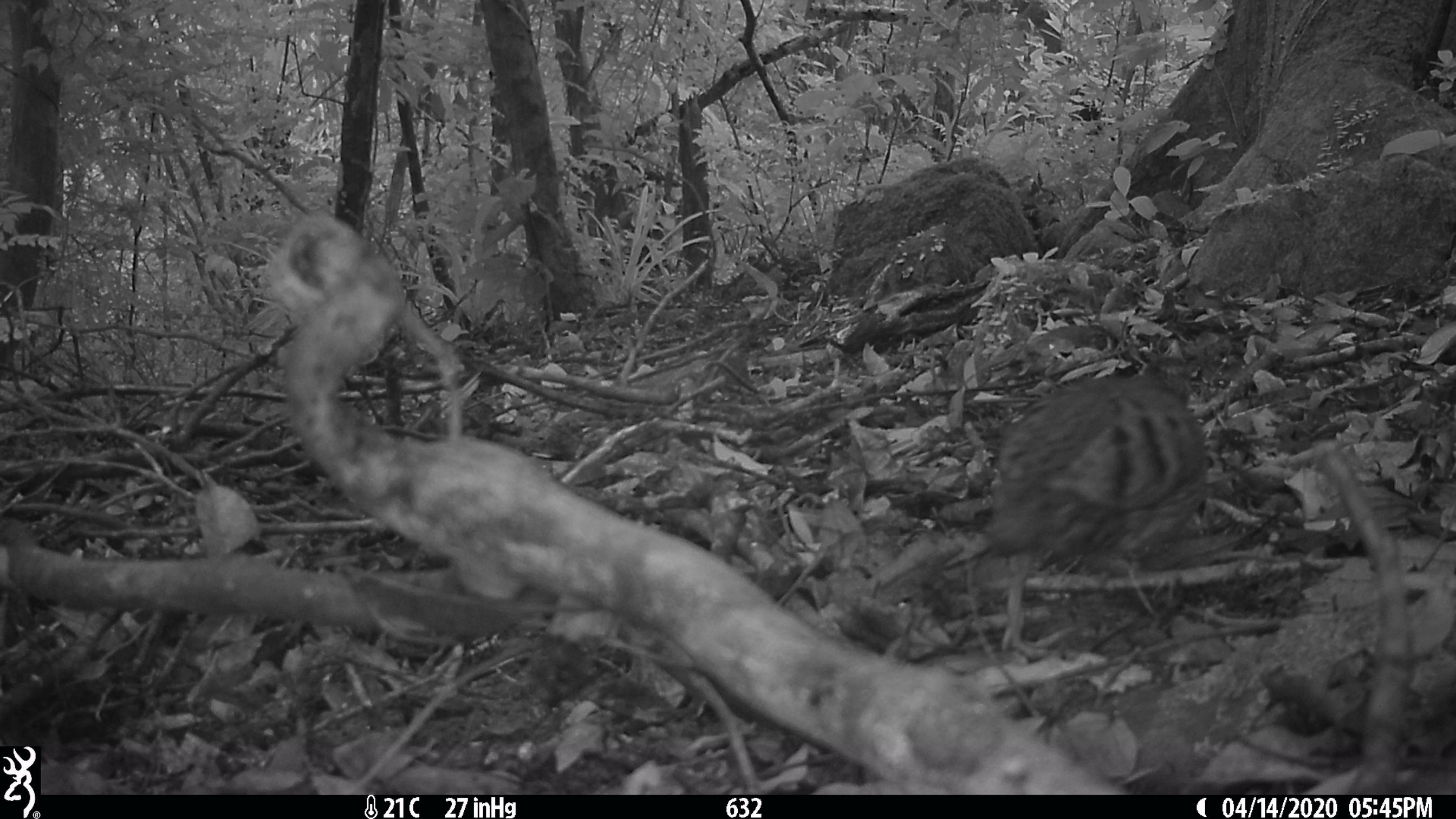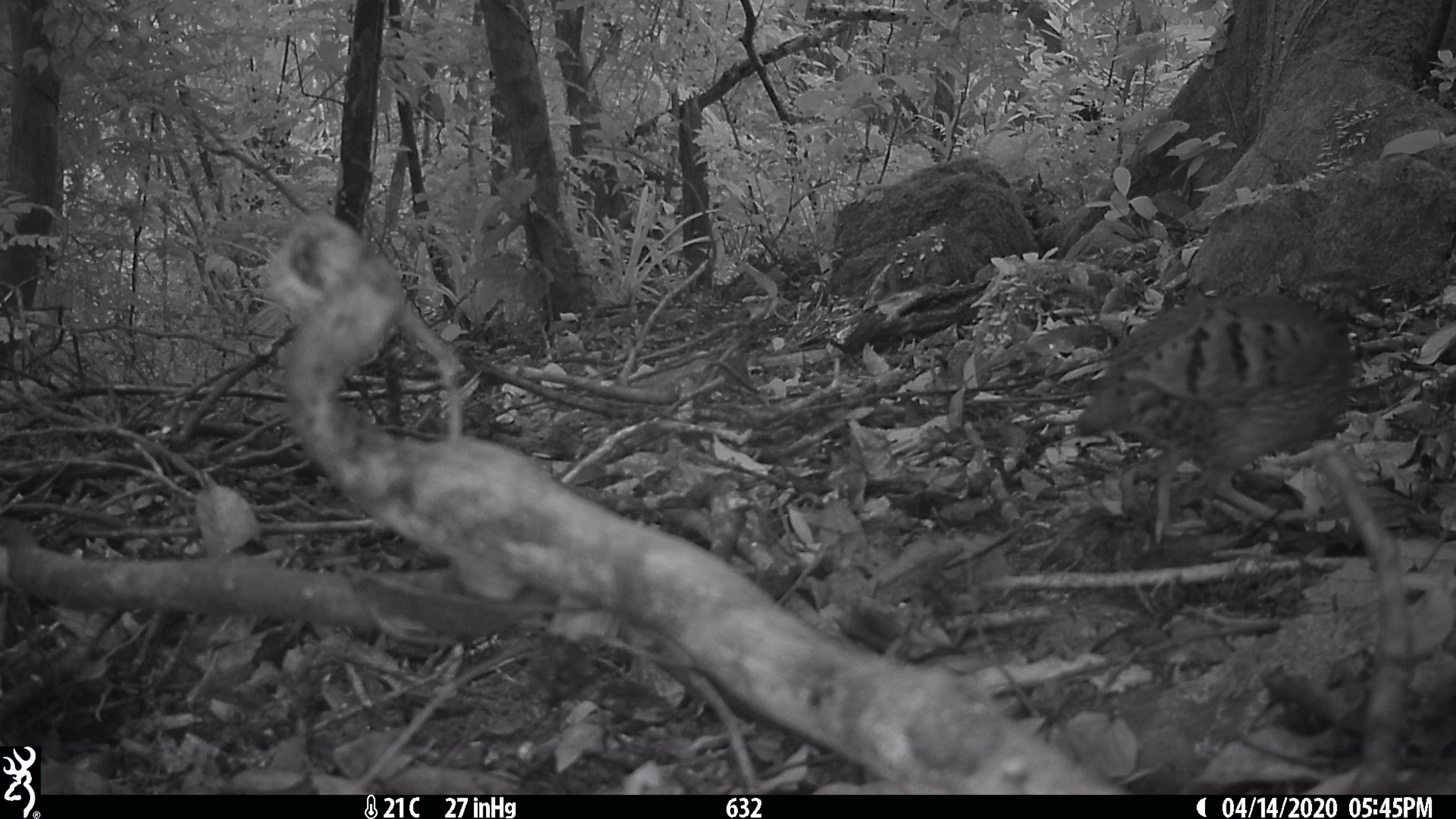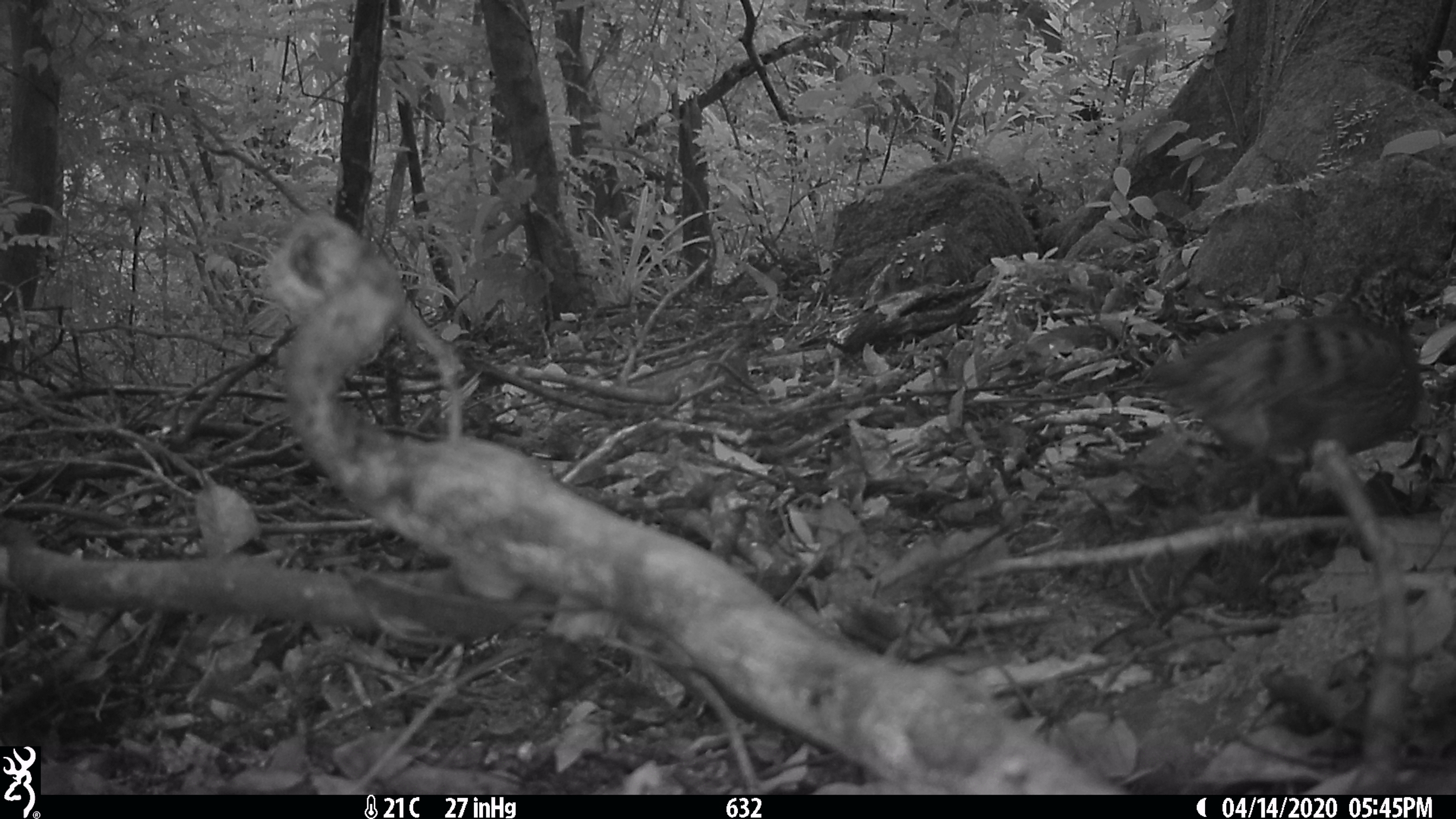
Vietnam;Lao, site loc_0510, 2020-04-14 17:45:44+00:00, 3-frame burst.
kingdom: Animalia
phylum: Chordata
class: Aves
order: Galliformes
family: Phasianidae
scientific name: Phasianidae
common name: partridge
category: unidentified partridge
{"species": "unidentified partridge (partridge) (Phasianidae)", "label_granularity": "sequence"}